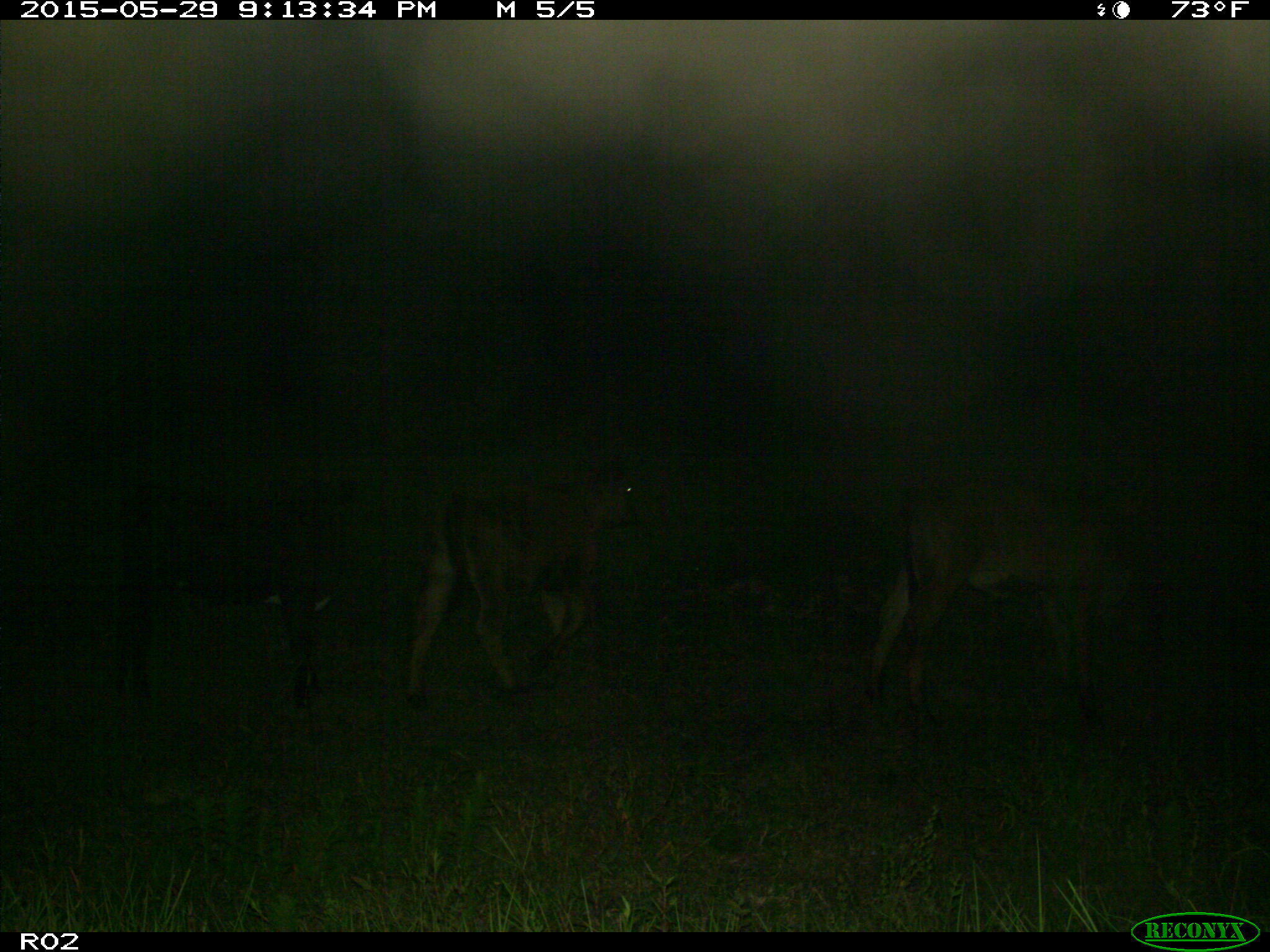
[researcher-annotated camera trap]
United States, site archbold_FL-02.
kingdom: Animalia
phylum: Chordata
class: Mammalia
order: Artiodactyla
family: Bovidae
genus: Bos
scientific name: Bos taurus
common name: domestic cow